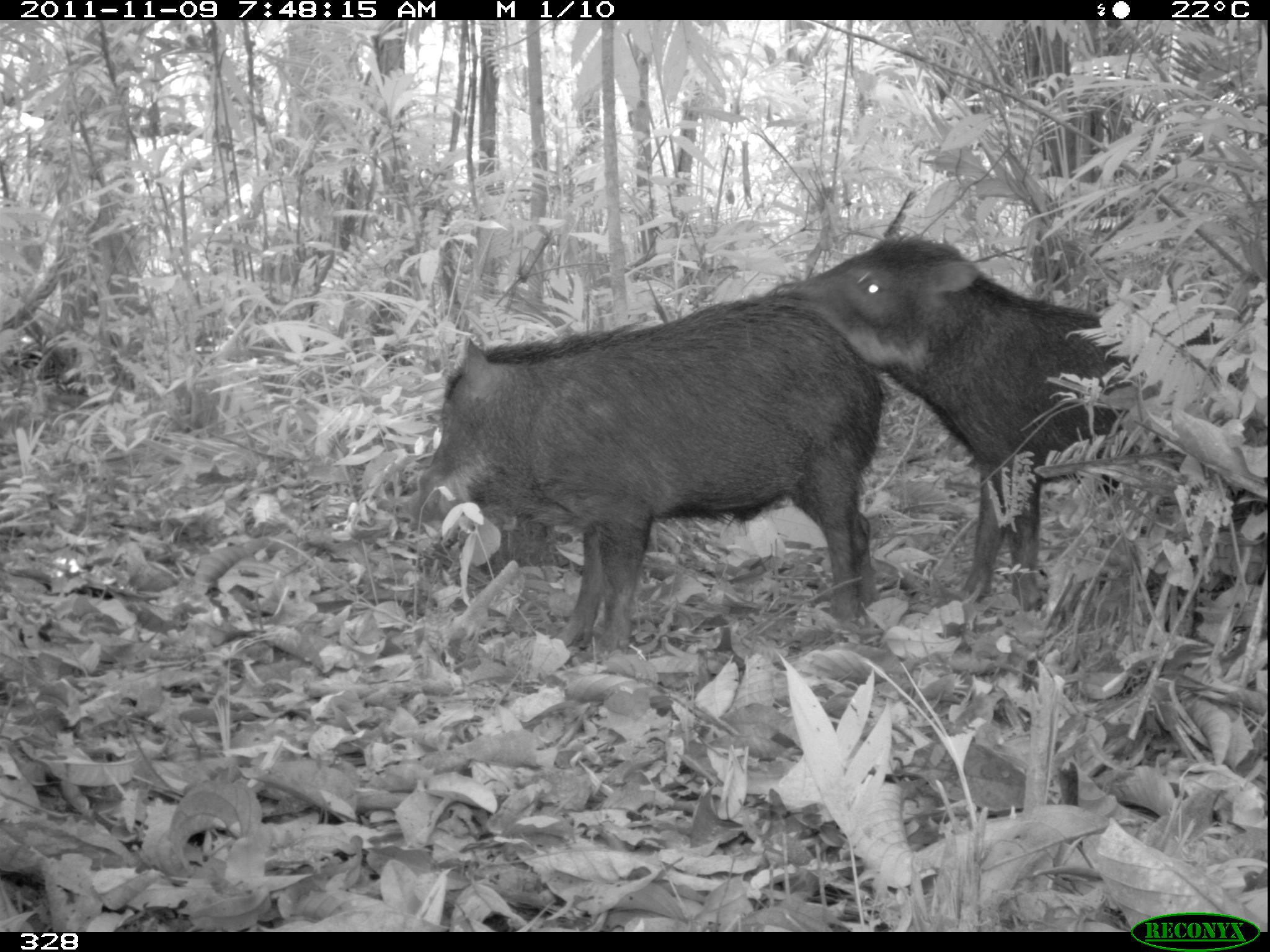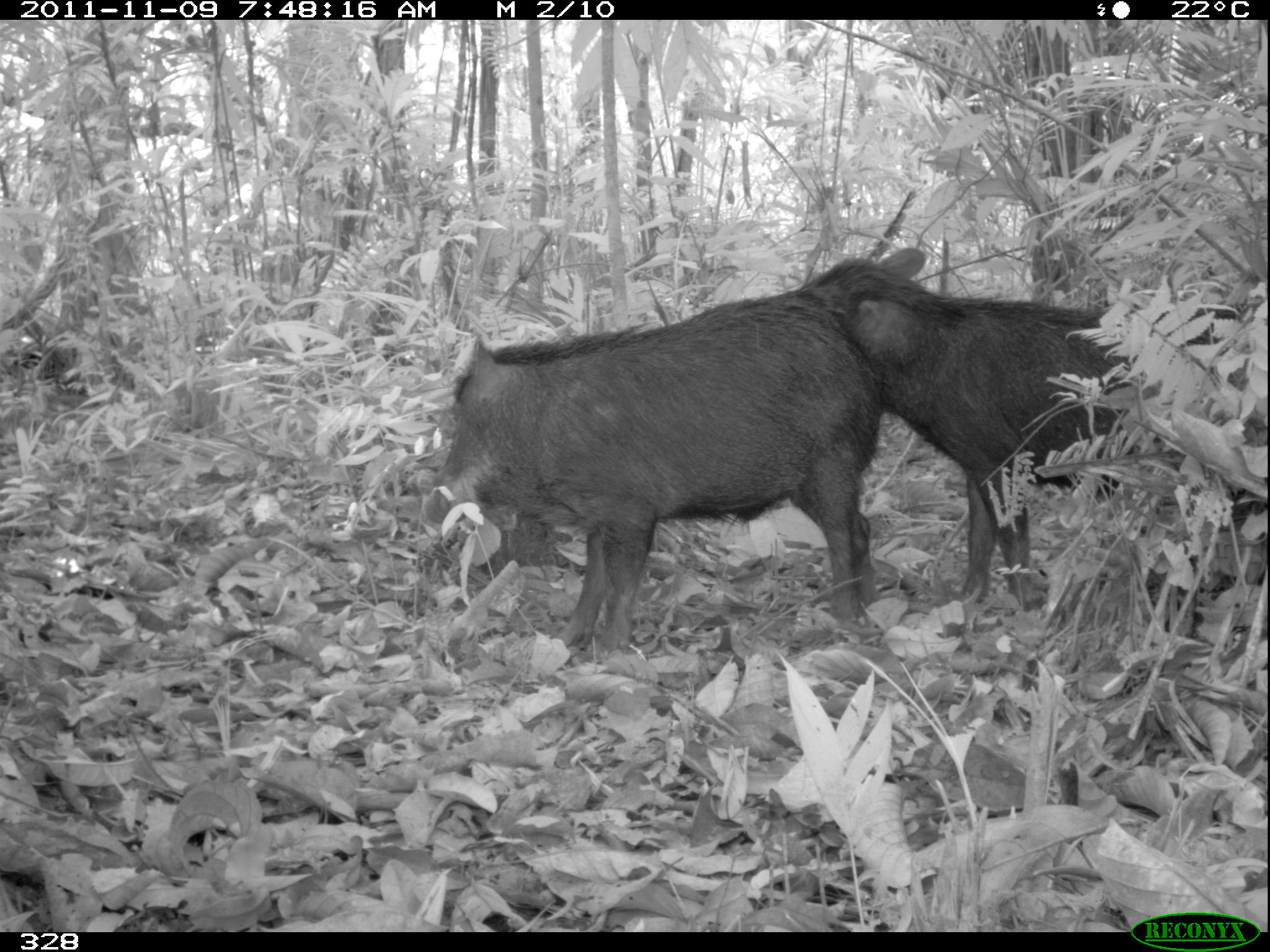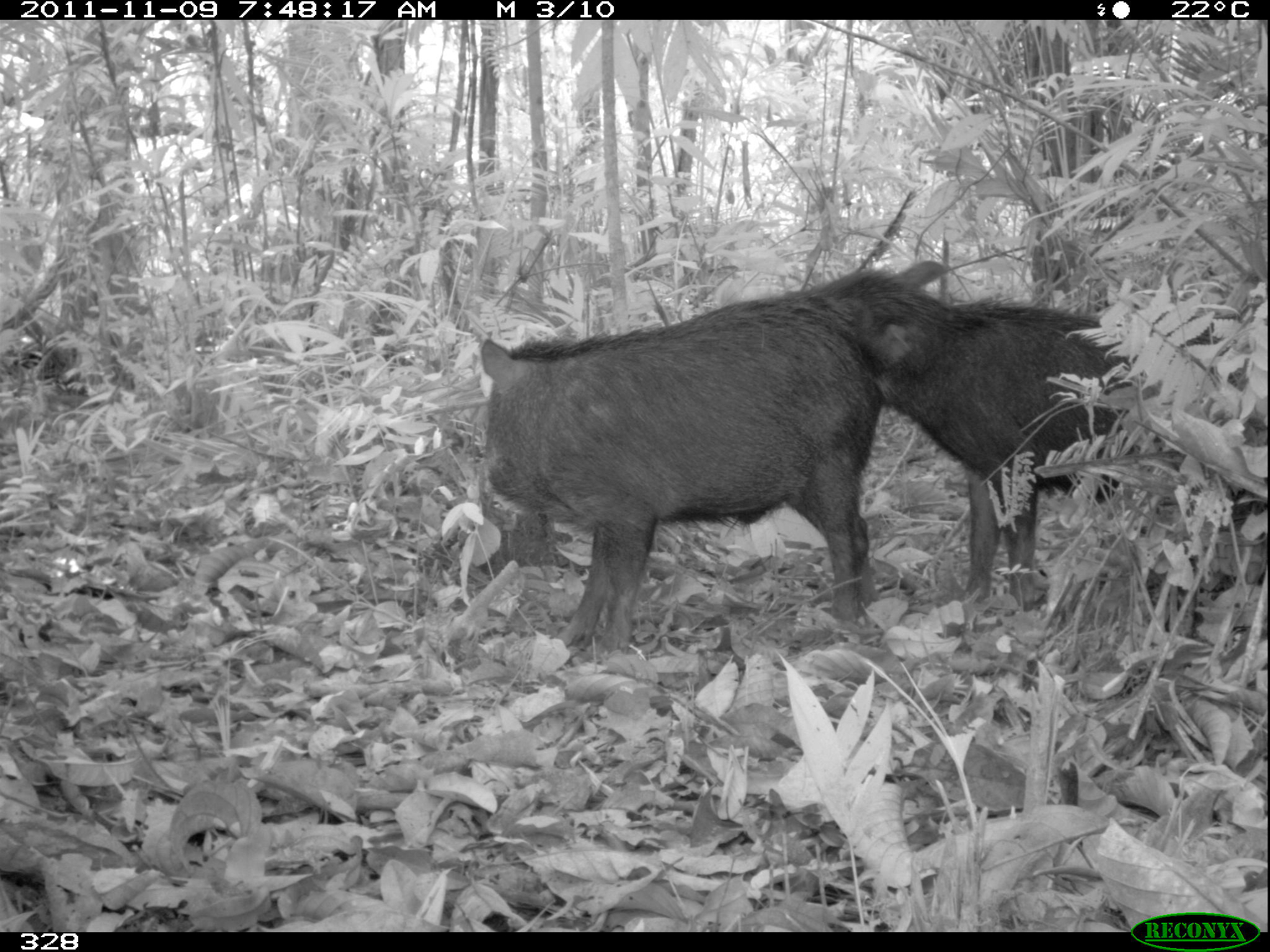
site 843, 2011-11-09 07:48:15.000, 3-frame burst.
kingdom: Animalia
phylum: Chordata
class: Mammalia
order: Artiodactyla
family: Tayassuidae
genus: Tayassu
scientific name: Tayassu pecari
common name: white-lipped peccary